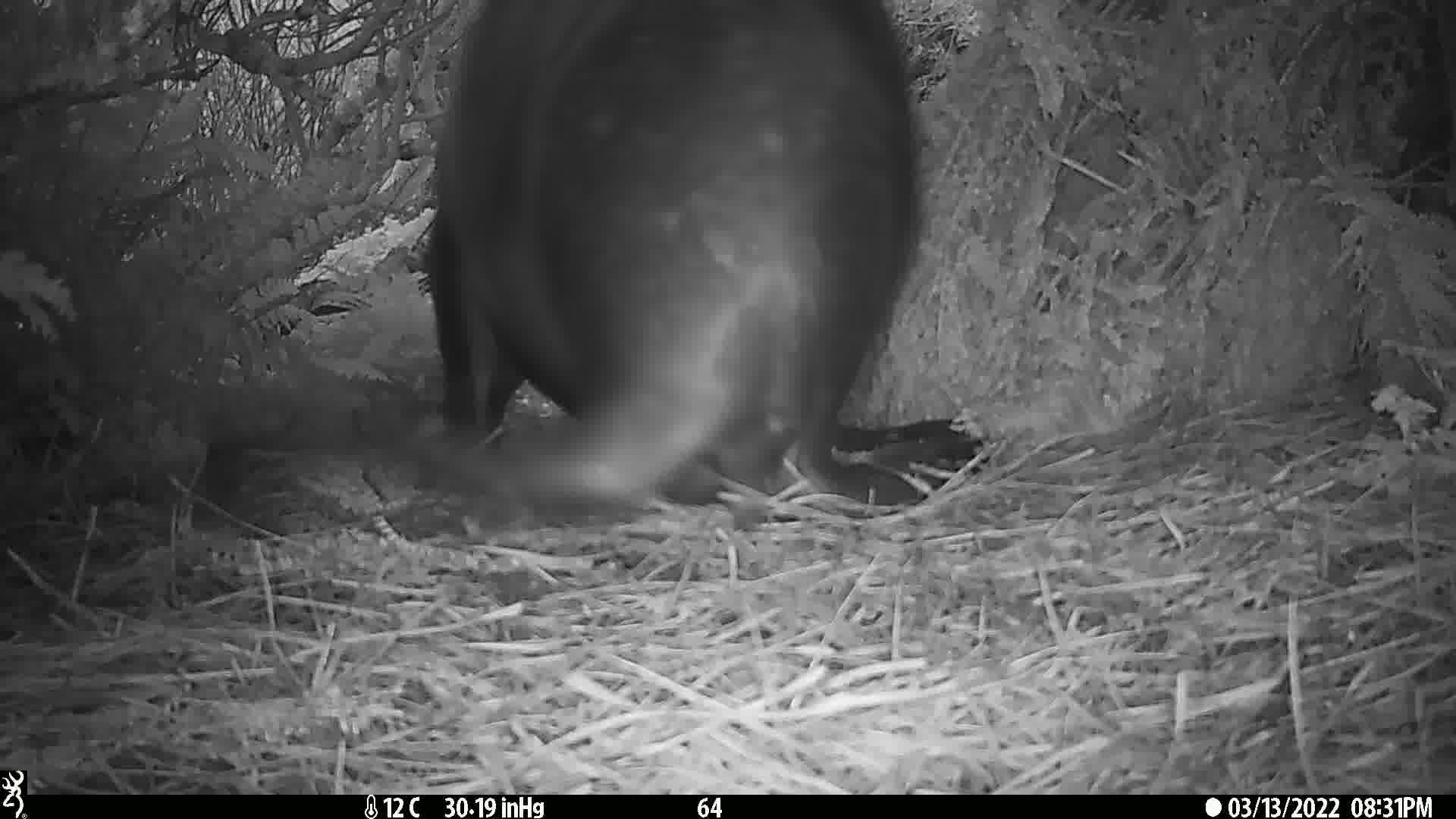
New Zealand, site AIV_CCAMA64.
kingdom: Animalia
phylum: Chordata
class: Mammalia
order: Carnivora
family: Otariidae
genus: Phocarctos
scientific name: Phocarctos hookeri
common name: new zealand sea lion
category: sealion